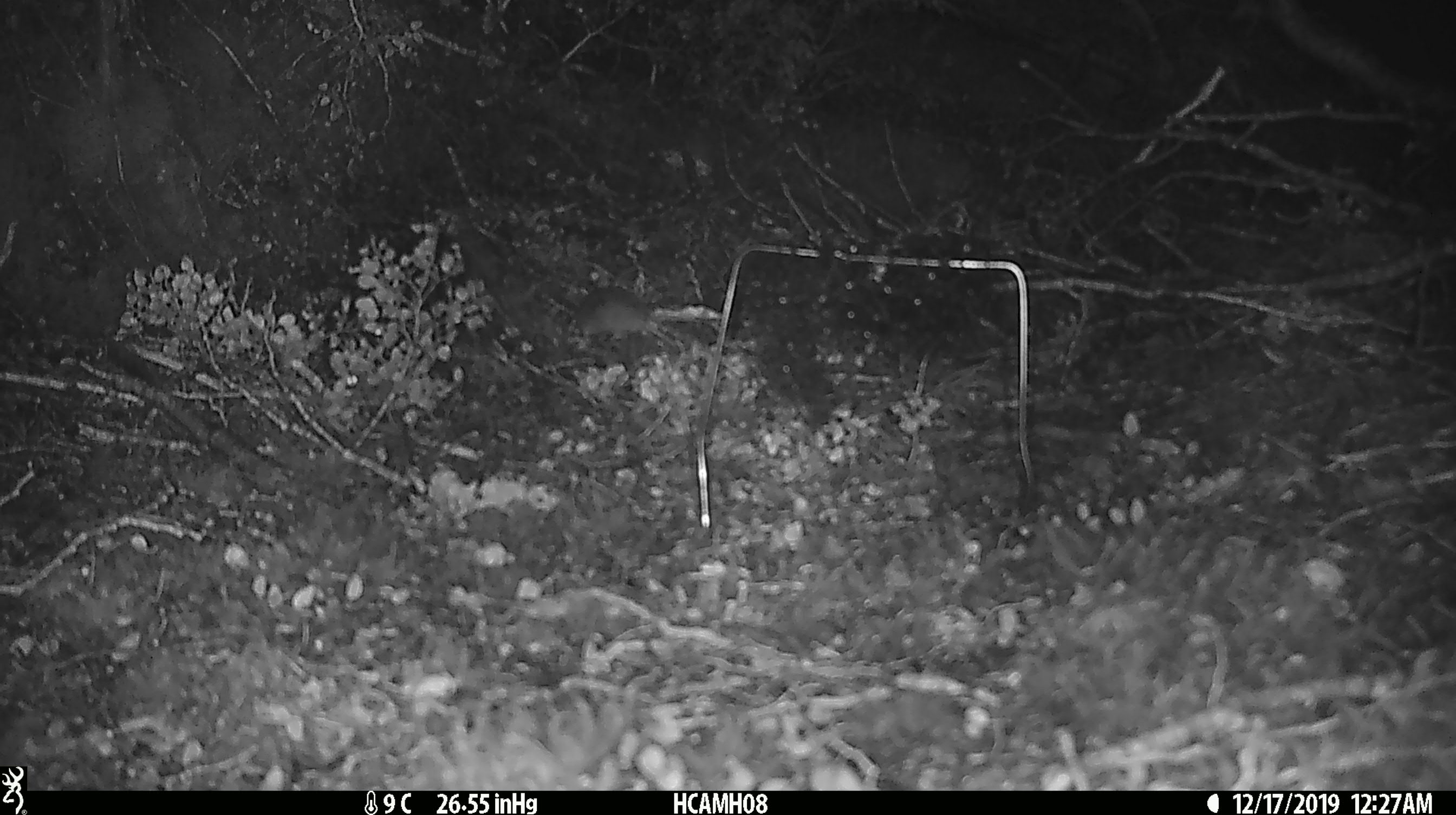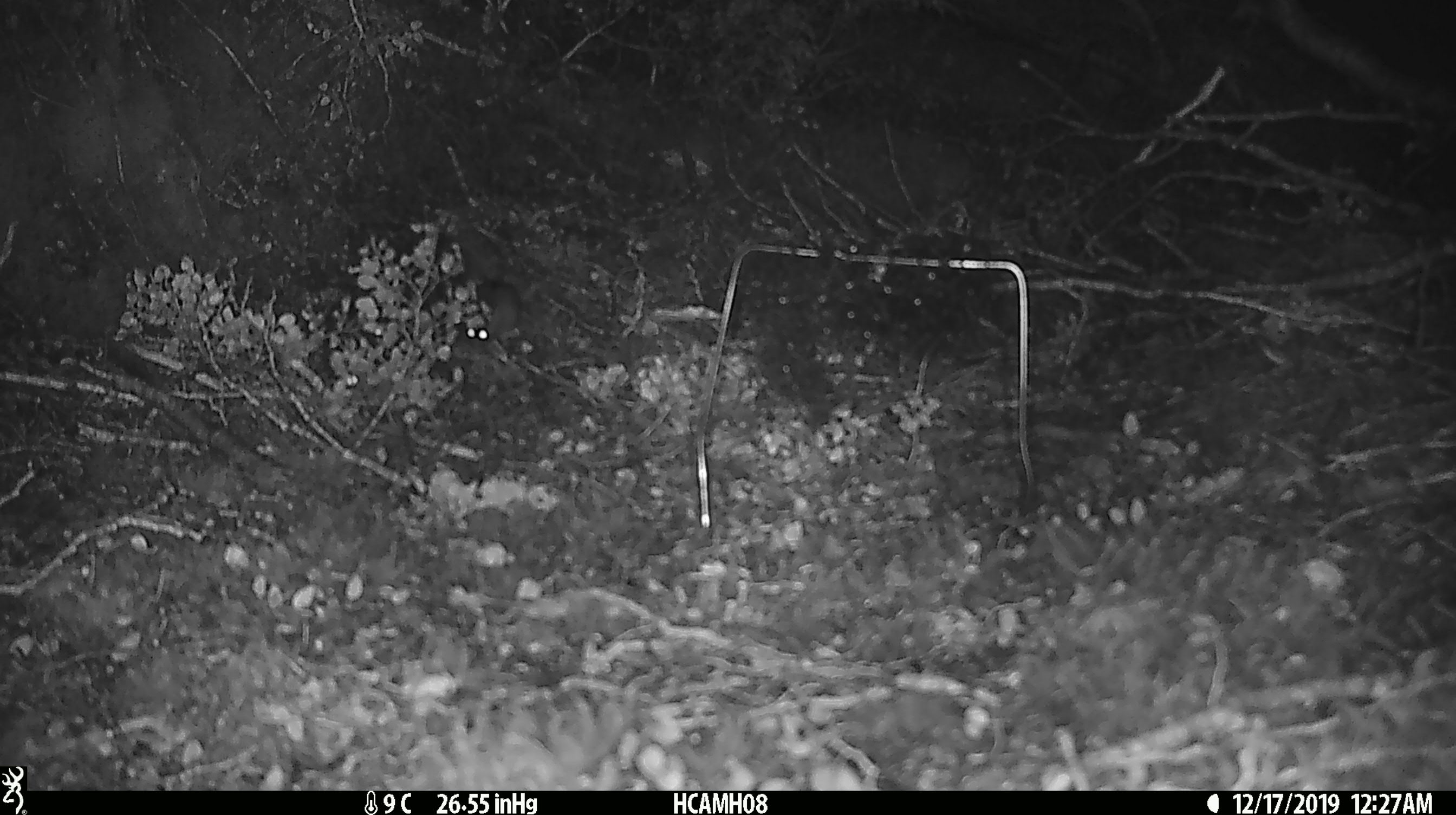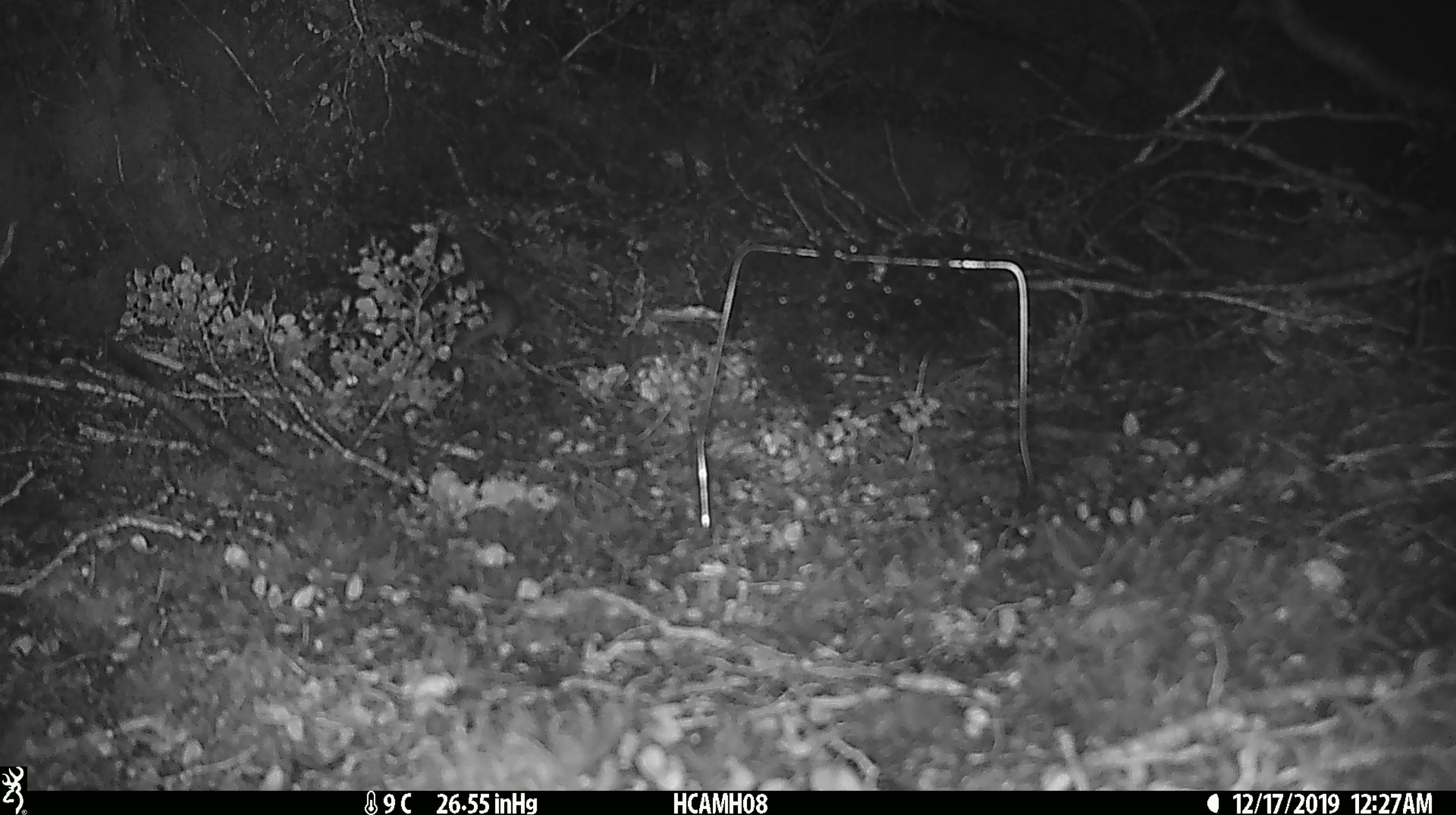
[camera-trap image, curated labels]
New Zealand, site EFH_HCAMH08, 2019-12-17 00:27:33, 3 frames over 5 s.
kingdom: Animalia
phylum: Chordata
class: Mammalia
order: Rodentia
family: Muridae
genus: Mus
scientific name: Mus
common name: mouse